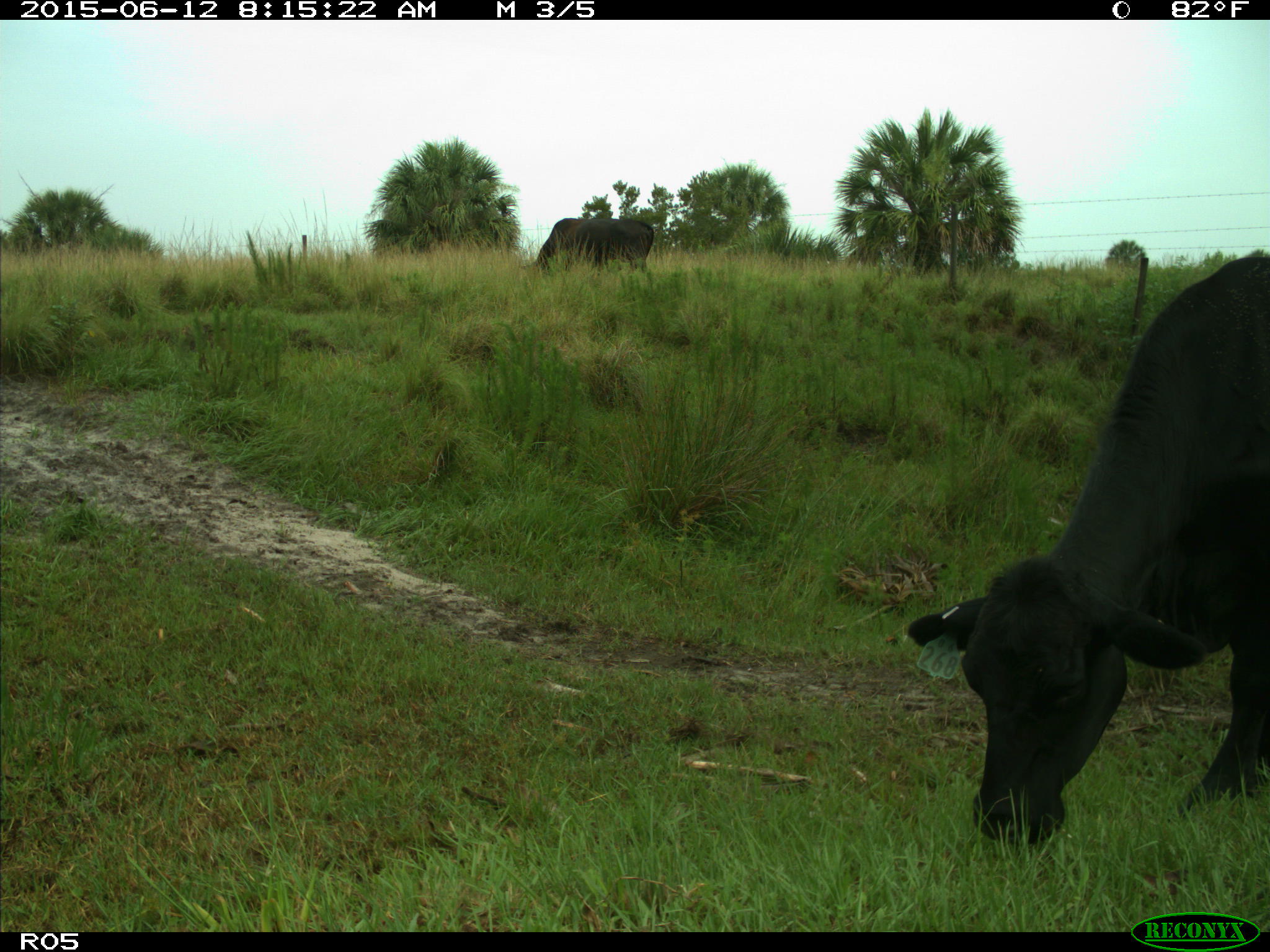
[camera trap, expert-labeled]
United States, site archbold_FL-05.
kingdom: Animalia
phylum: Chordata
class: Mammalia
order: Artiodactyla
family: Bovidae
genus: Bos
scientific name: Bos taurus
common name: domestic cow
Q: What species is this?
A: Bos taurus (domestic cow).